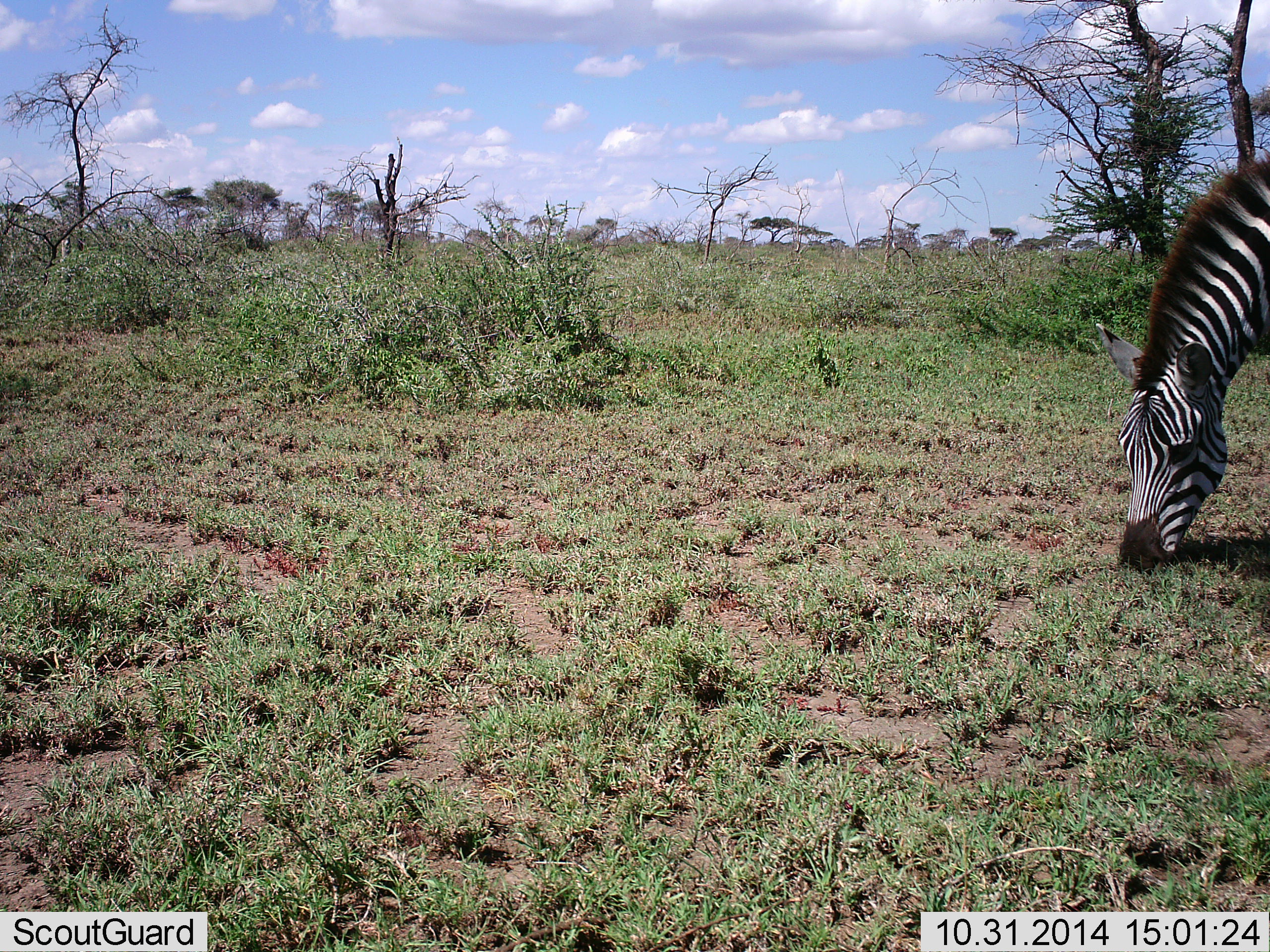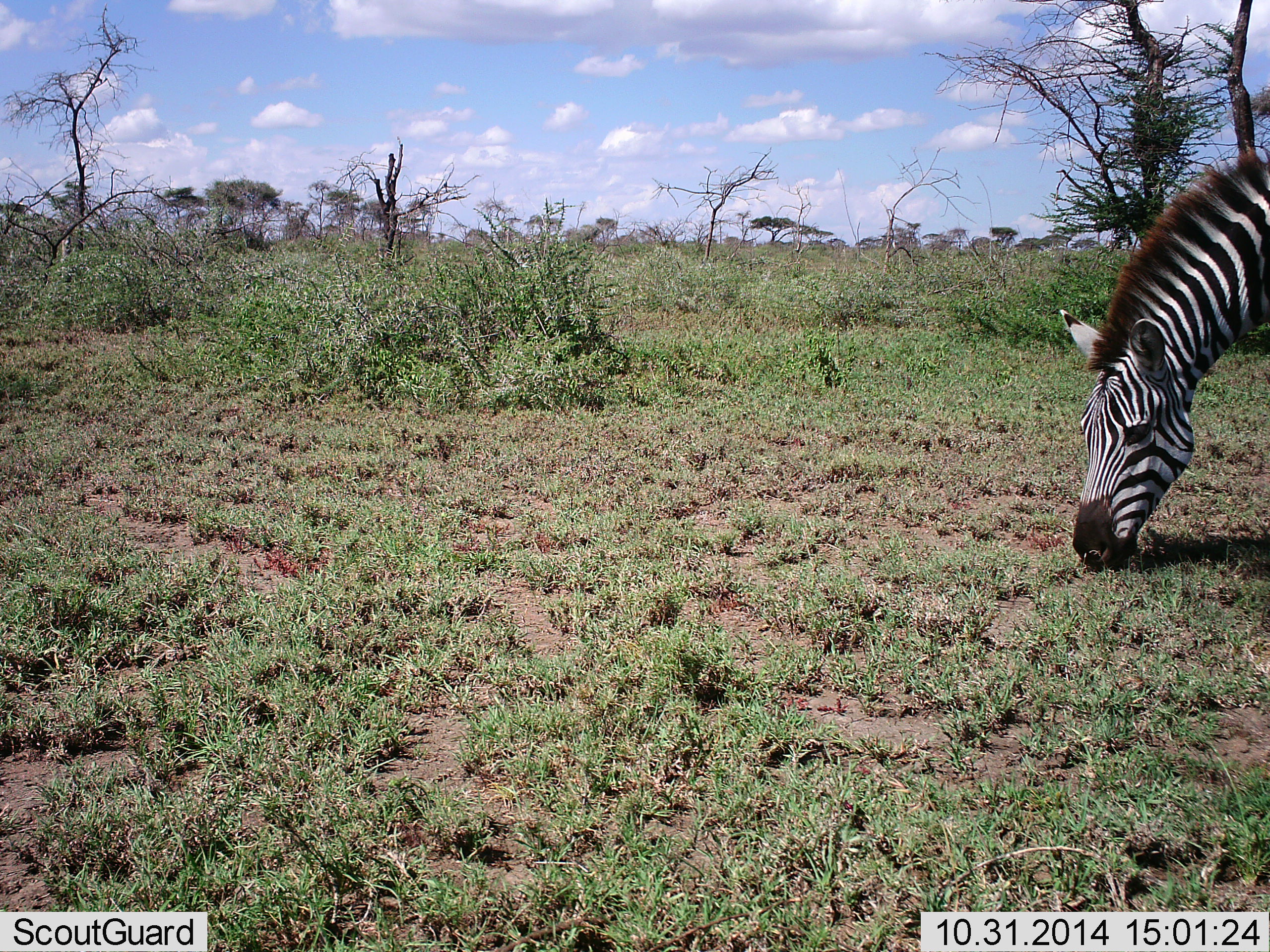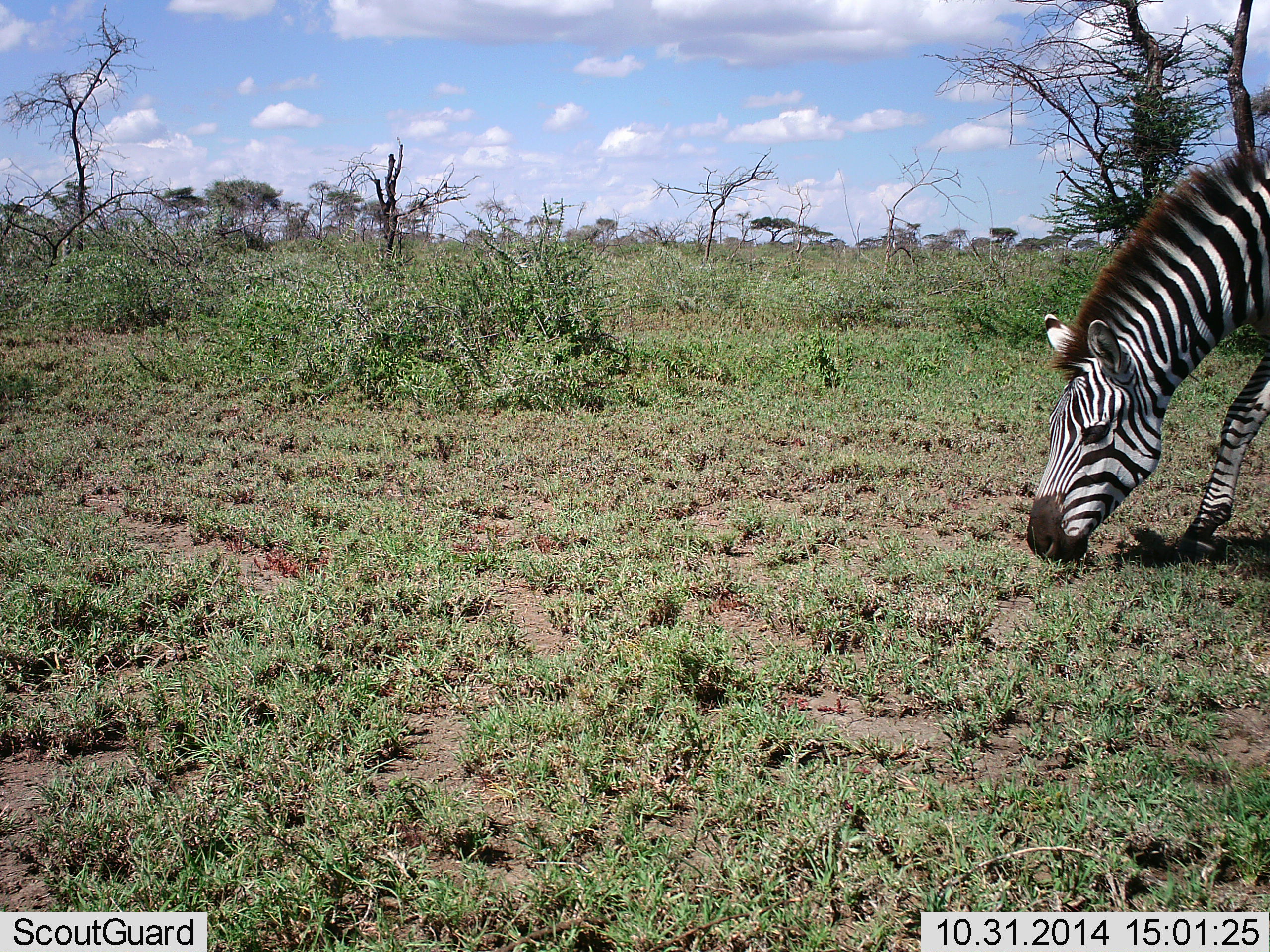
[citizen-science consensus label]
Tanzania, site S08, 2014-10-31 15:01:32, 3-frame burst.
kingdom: Animalia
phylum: Chordata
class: Mammalia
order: Perissodactyla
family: Equidae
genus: Equus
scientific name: Equus quagga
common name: plains zebra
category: zebra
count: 1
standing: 30%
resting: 0%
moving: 10%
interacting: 0%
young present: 0%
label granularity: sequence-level